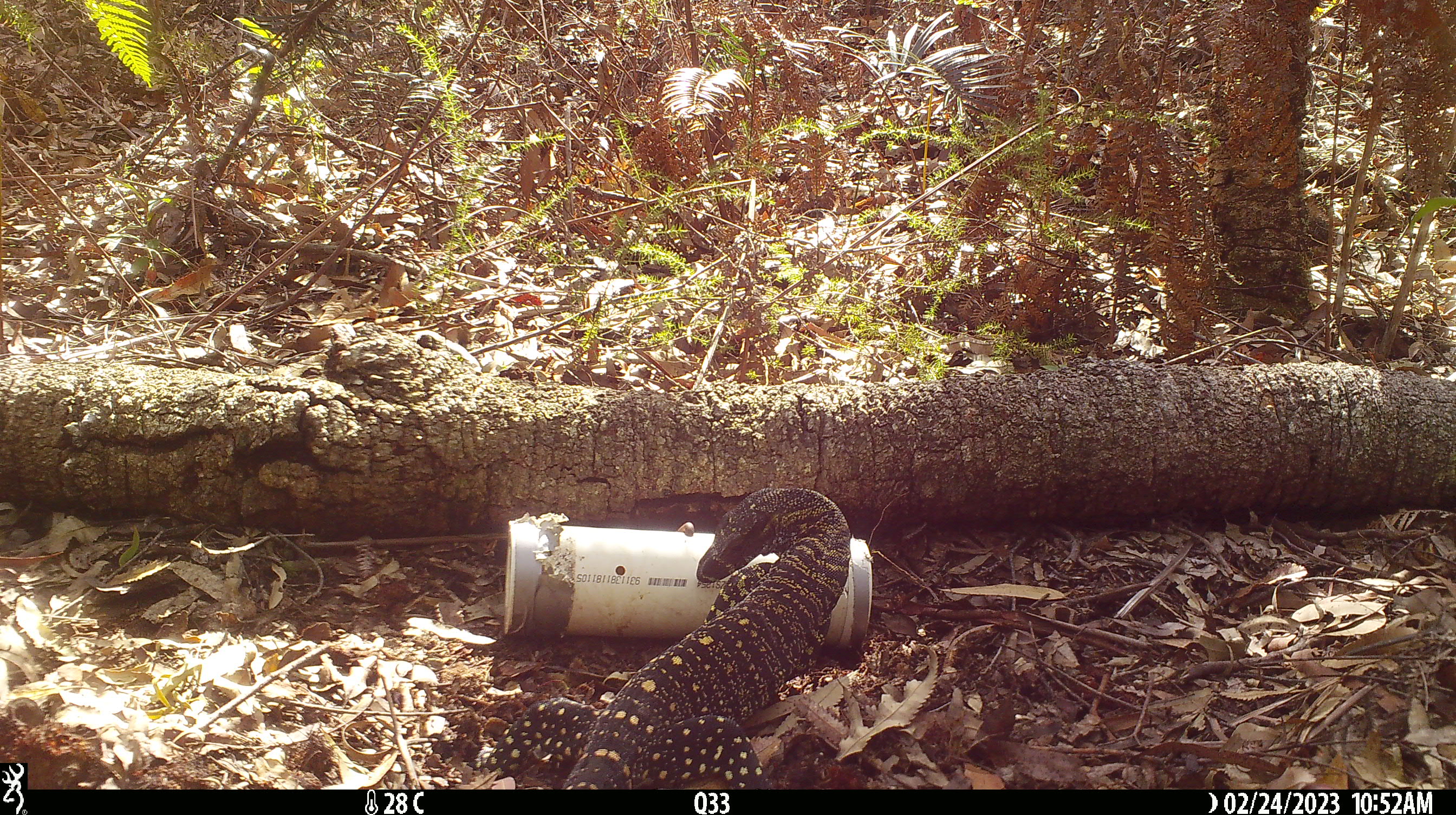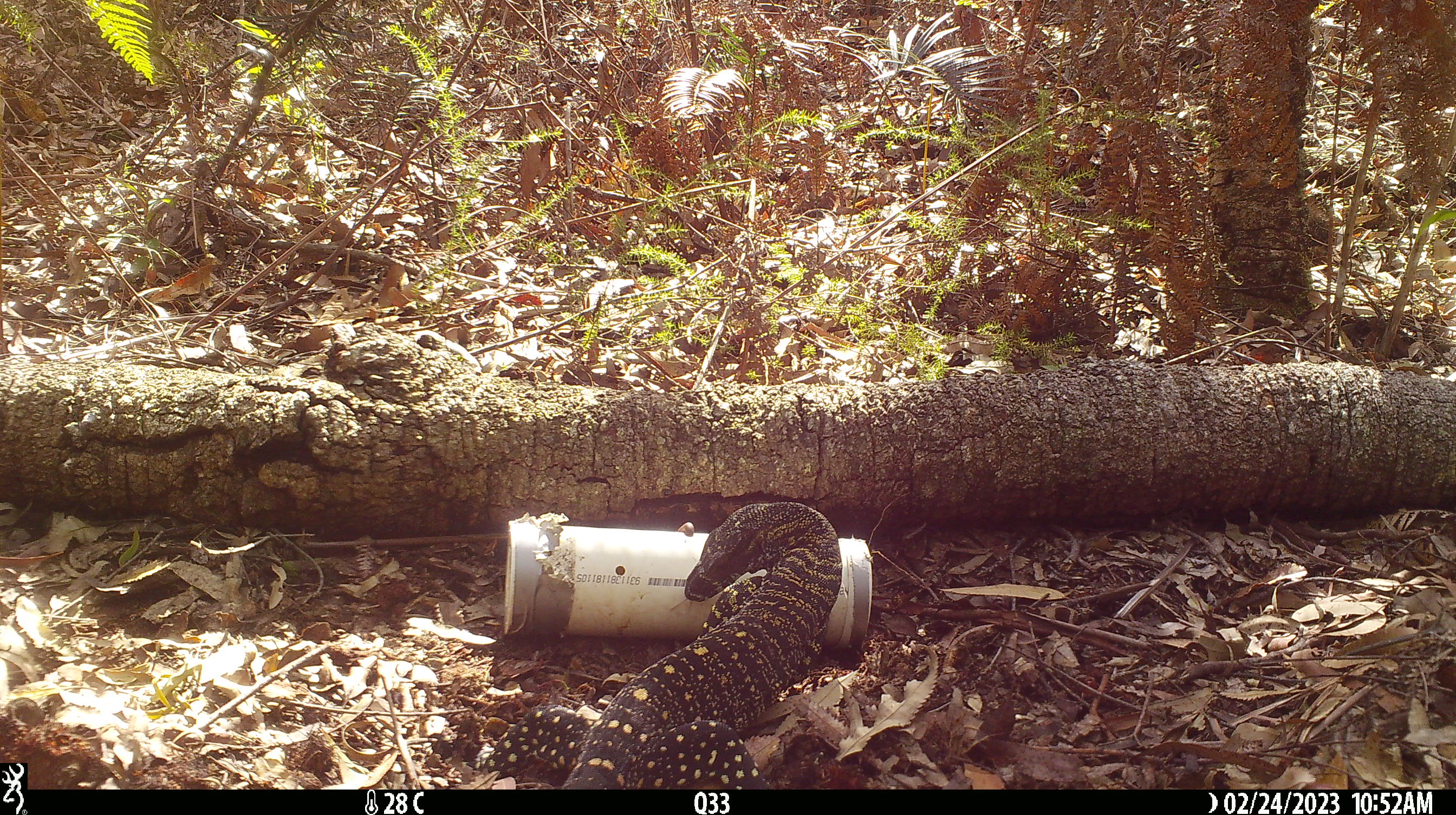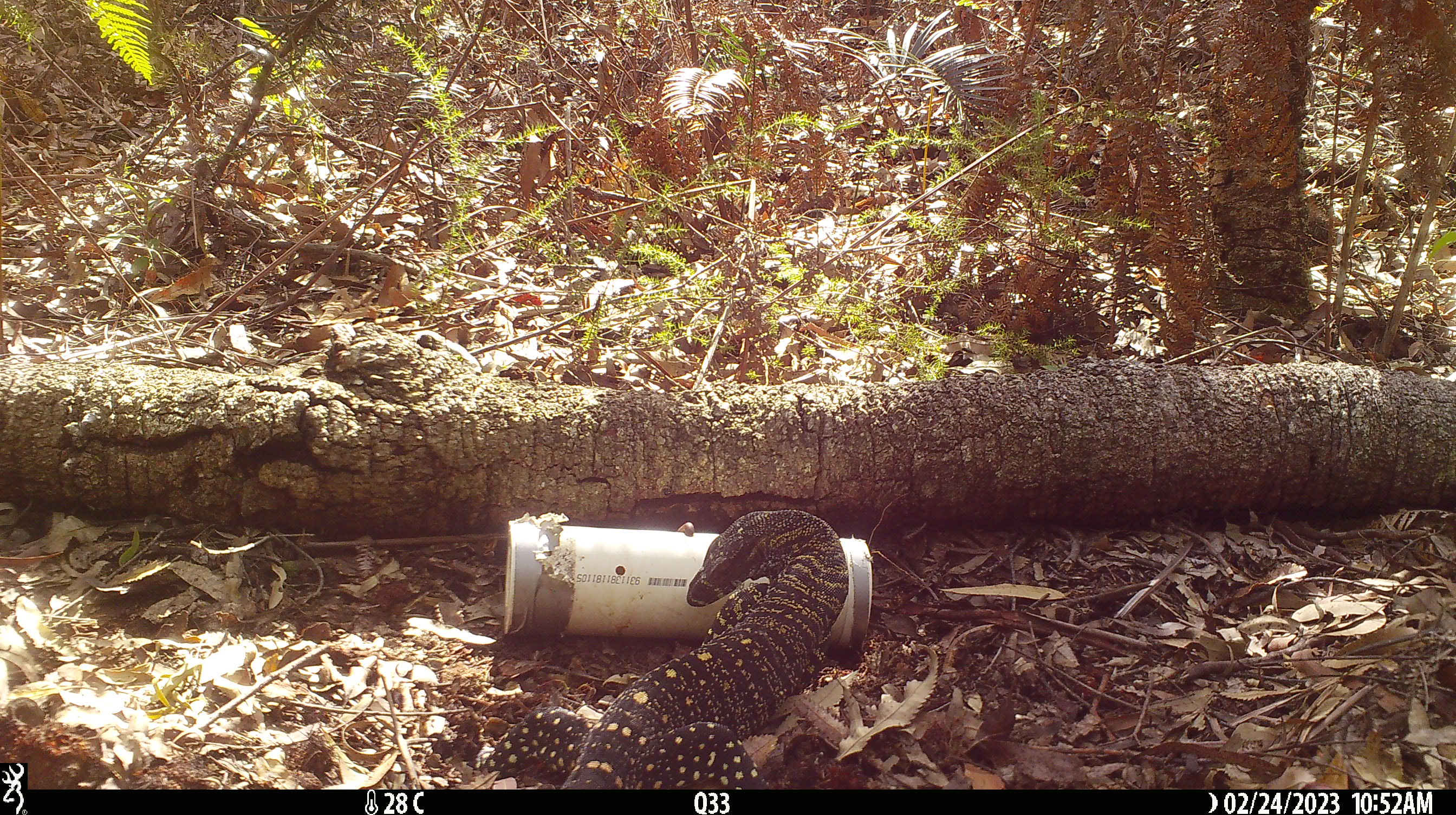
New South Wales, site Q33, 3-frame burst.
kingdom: Animalia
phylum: Chordata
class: Reptilia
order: Squamata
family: Varanidae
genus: Varanus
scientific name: Varanus varius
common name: lace monitor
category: goanna